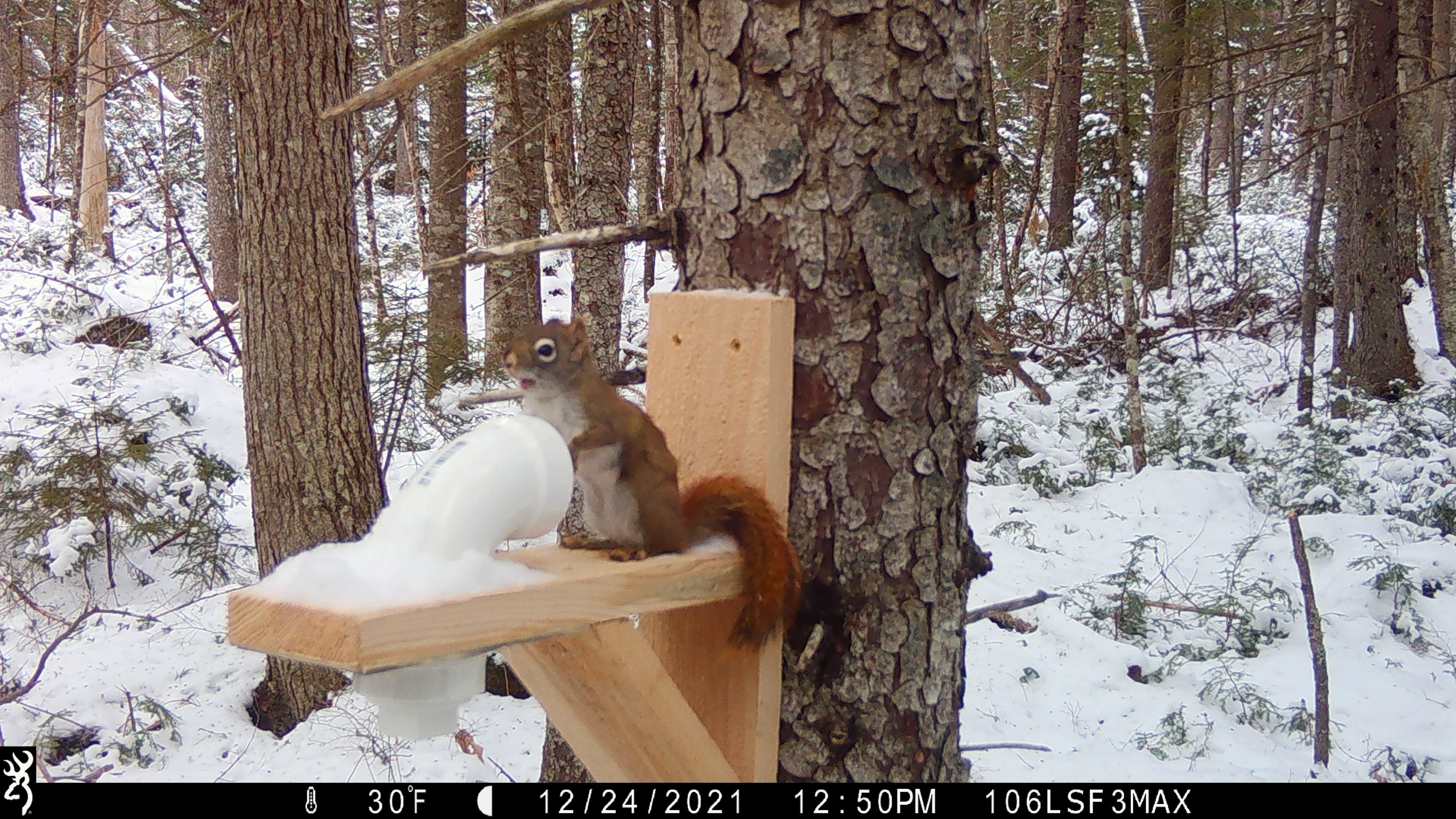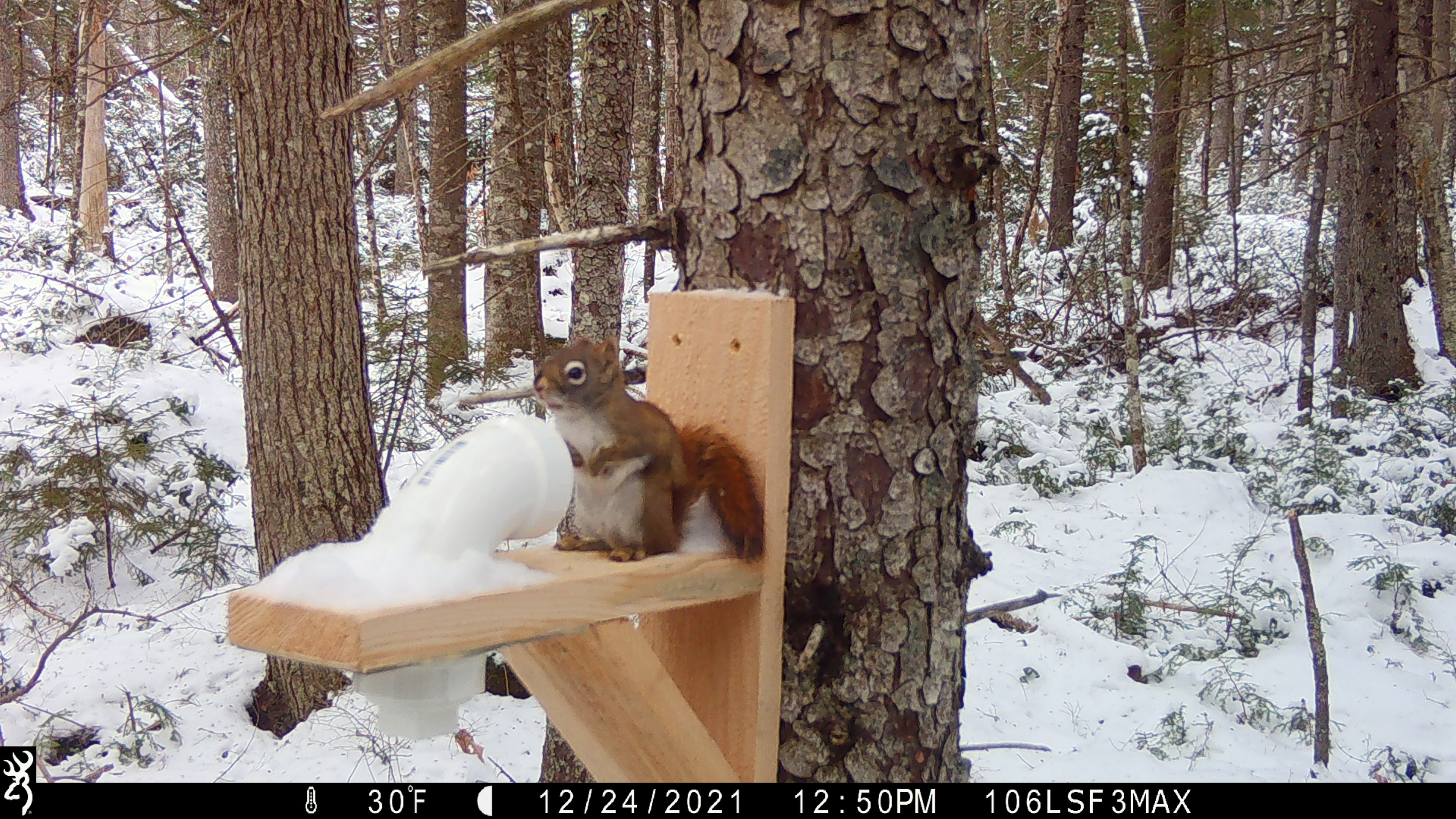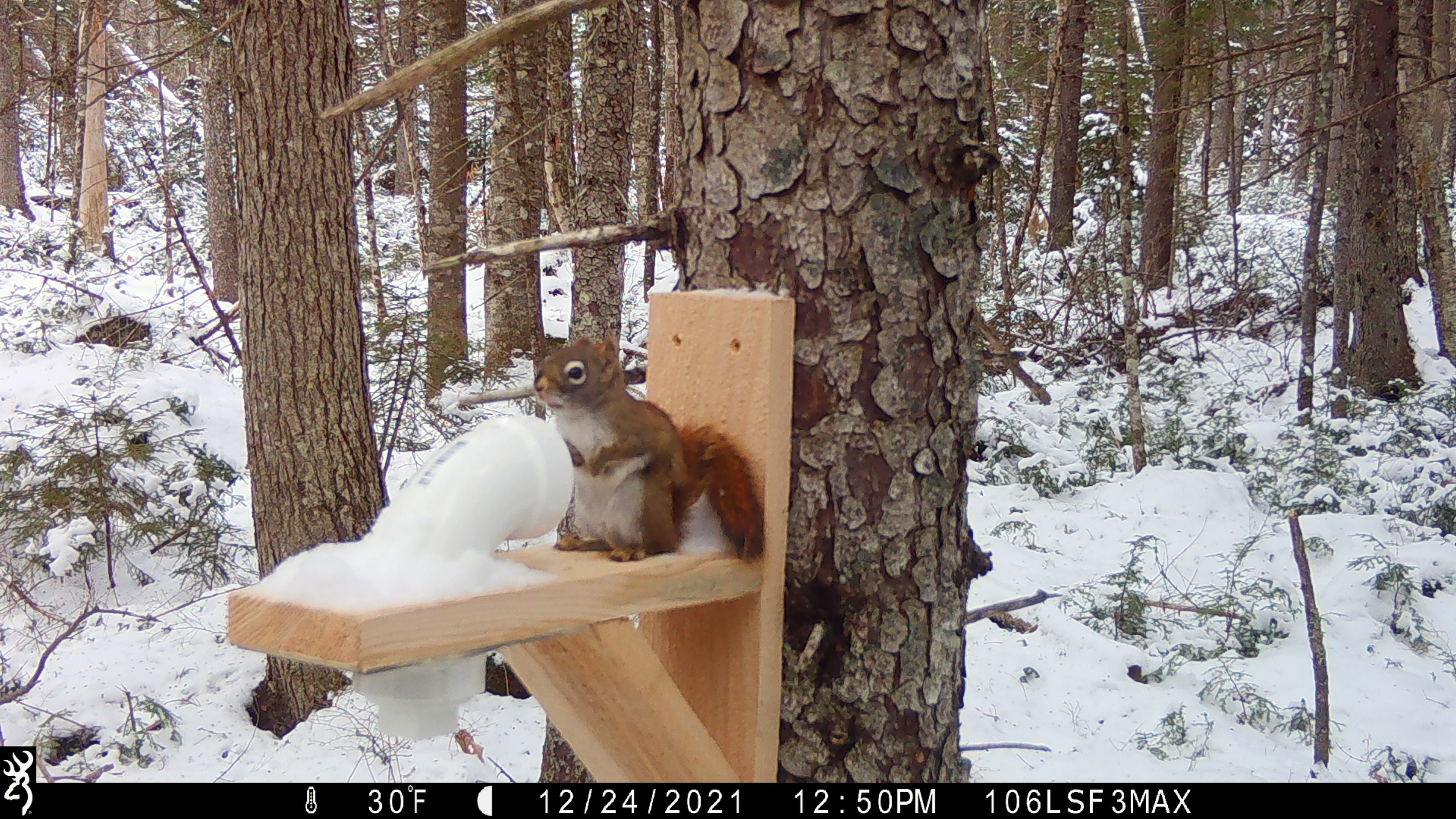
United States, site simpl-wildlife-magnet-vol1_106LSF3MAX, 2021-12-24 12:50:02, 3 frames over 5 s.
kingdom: Animalia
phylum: Chordata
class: Mammalia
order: Rodentia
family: Sciuridae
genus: Tamiasciurus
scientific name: Tamiasciurus hudsonicus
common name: red squirrel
Red squirrel (Tamiasciurus hudsonicus).